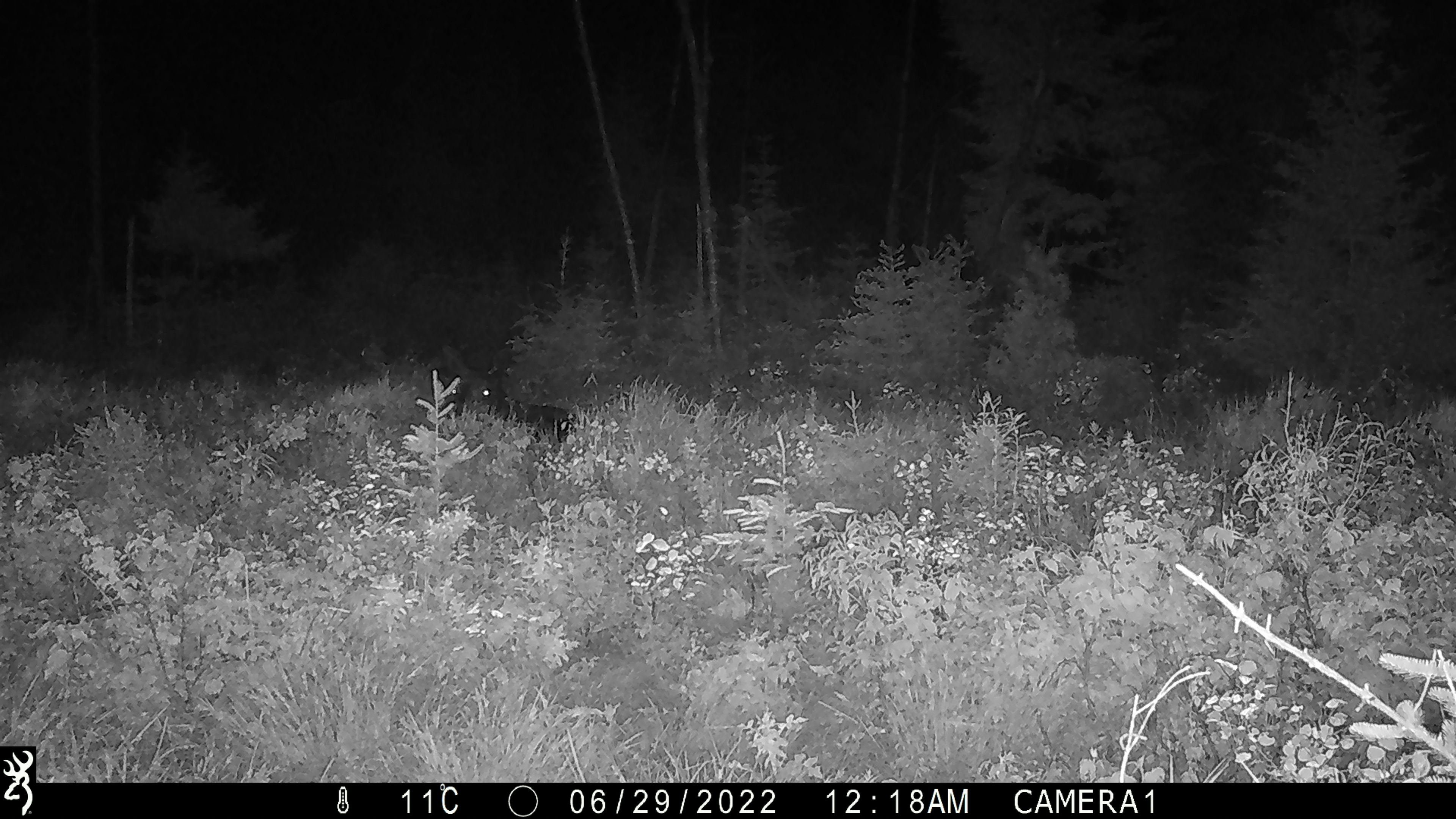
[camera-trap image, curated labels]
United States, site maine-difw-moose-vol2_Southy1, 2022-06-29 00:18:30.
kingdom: Animalia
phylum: Chordata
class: Mammalia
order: Artiodactyla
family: Cervidae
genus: Alces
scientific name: Alces alces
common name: moose